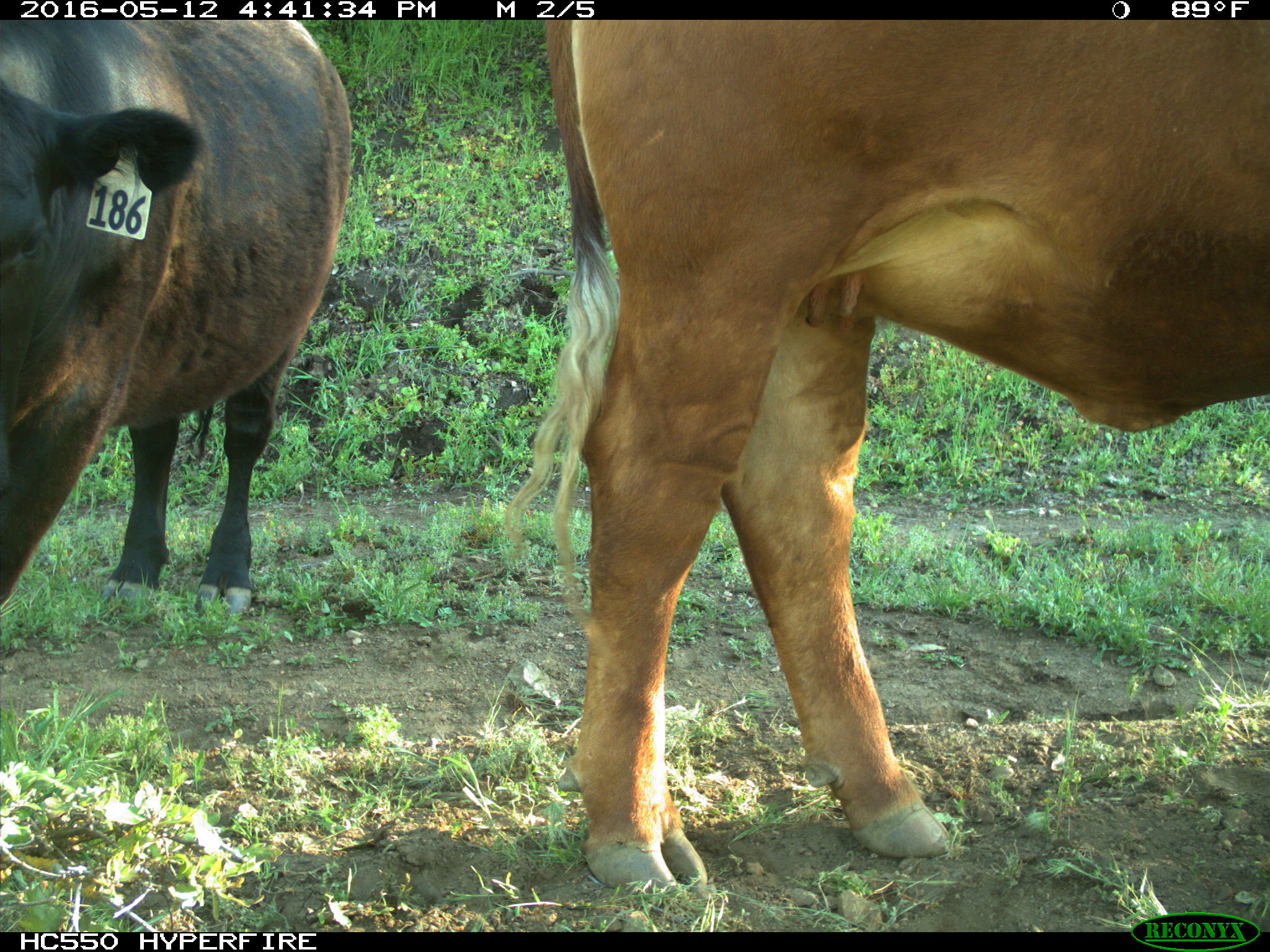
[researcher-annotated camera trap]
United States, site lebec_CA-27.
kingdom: Animalia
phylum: Chordata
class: Mammalia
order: Artiodactyla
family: Bovidae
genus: Bos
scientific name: Bos taurus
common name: domestic cow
Bos taurus (domestic cow).